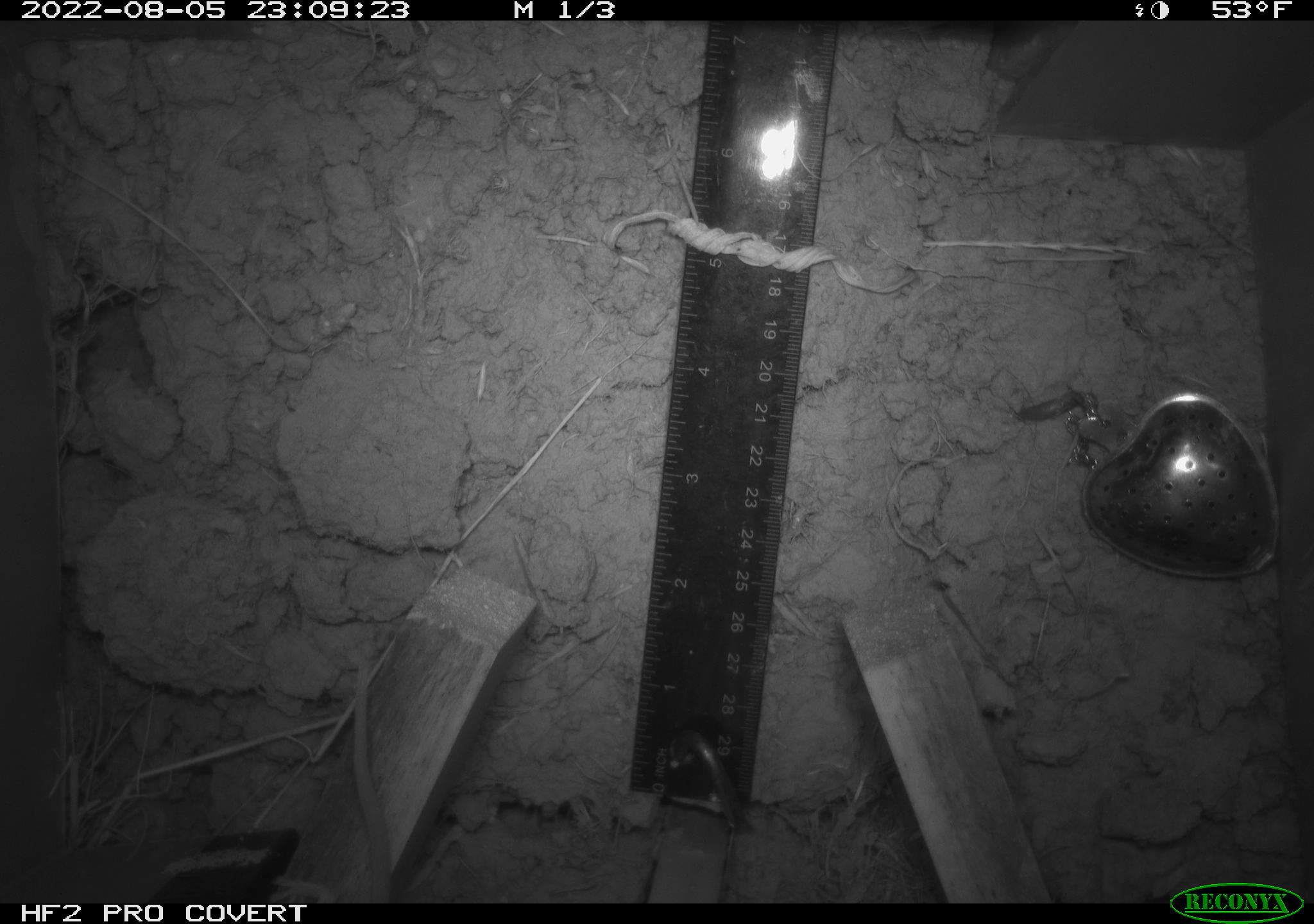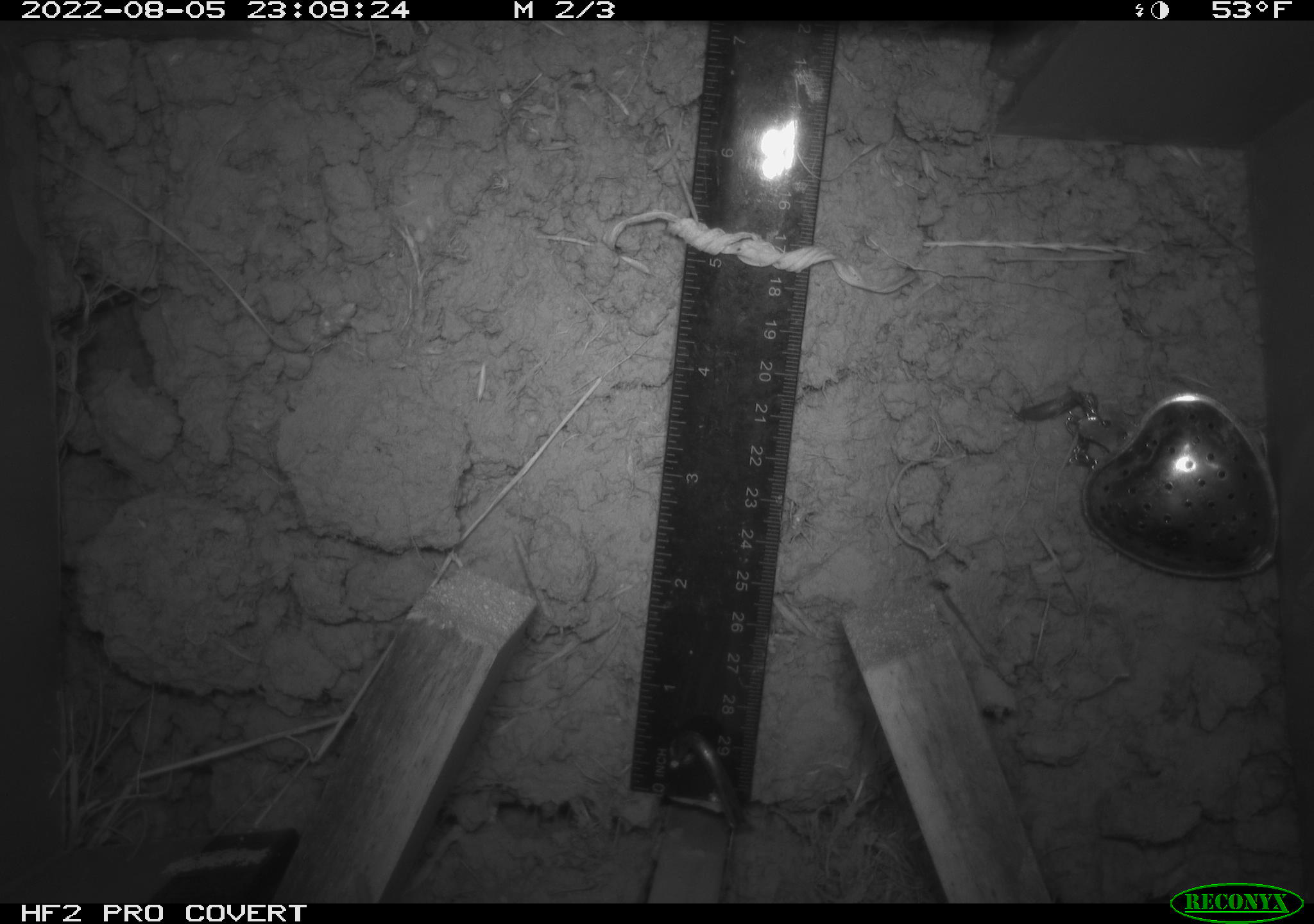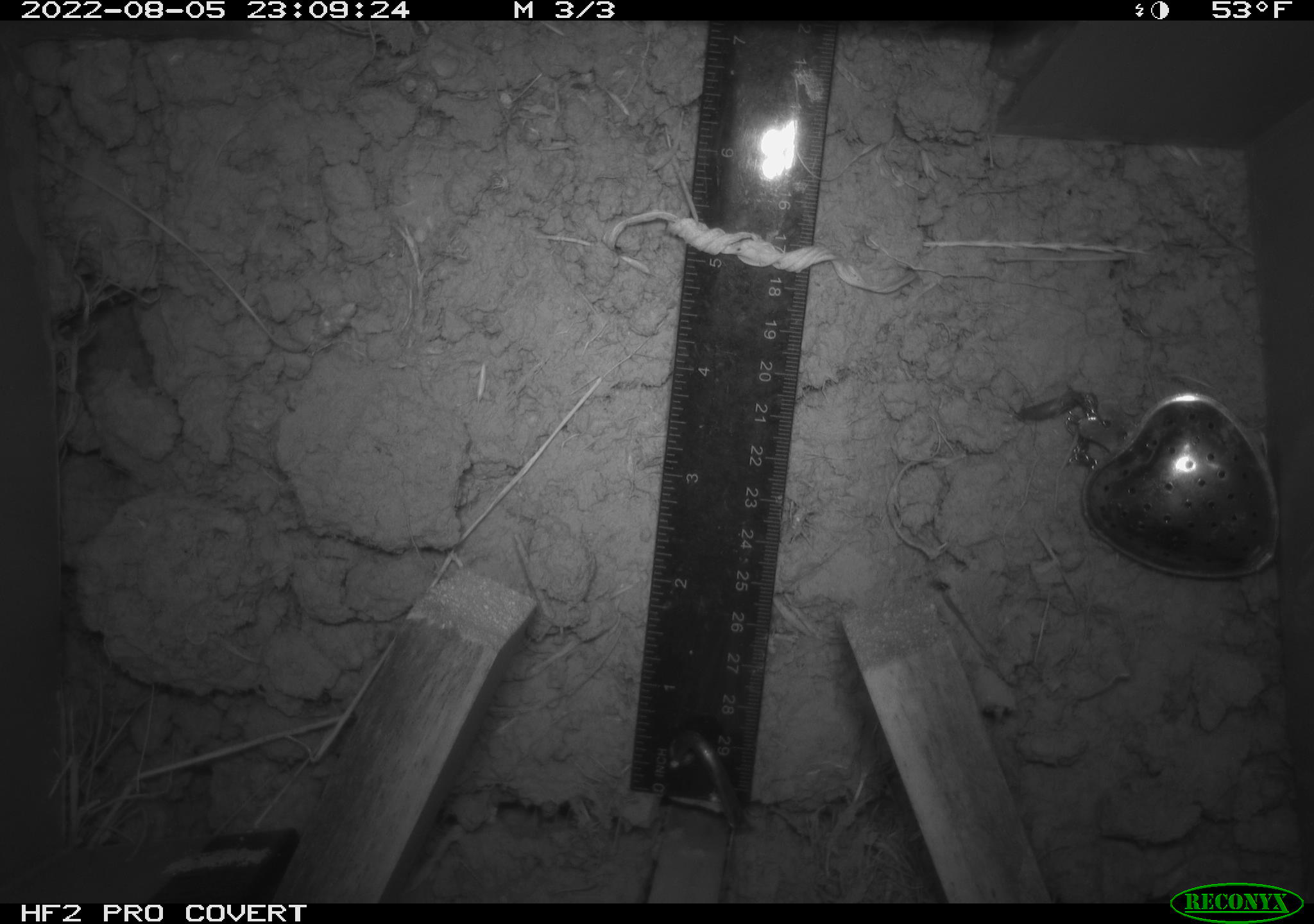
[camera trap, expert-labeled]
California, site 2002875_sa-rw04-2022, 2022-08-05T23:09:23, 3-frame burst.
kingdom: Animalia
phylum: Chordata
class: Mammalia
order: Rodentia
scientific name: Rodentia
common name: mouse species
Mouse species (Rodentia).